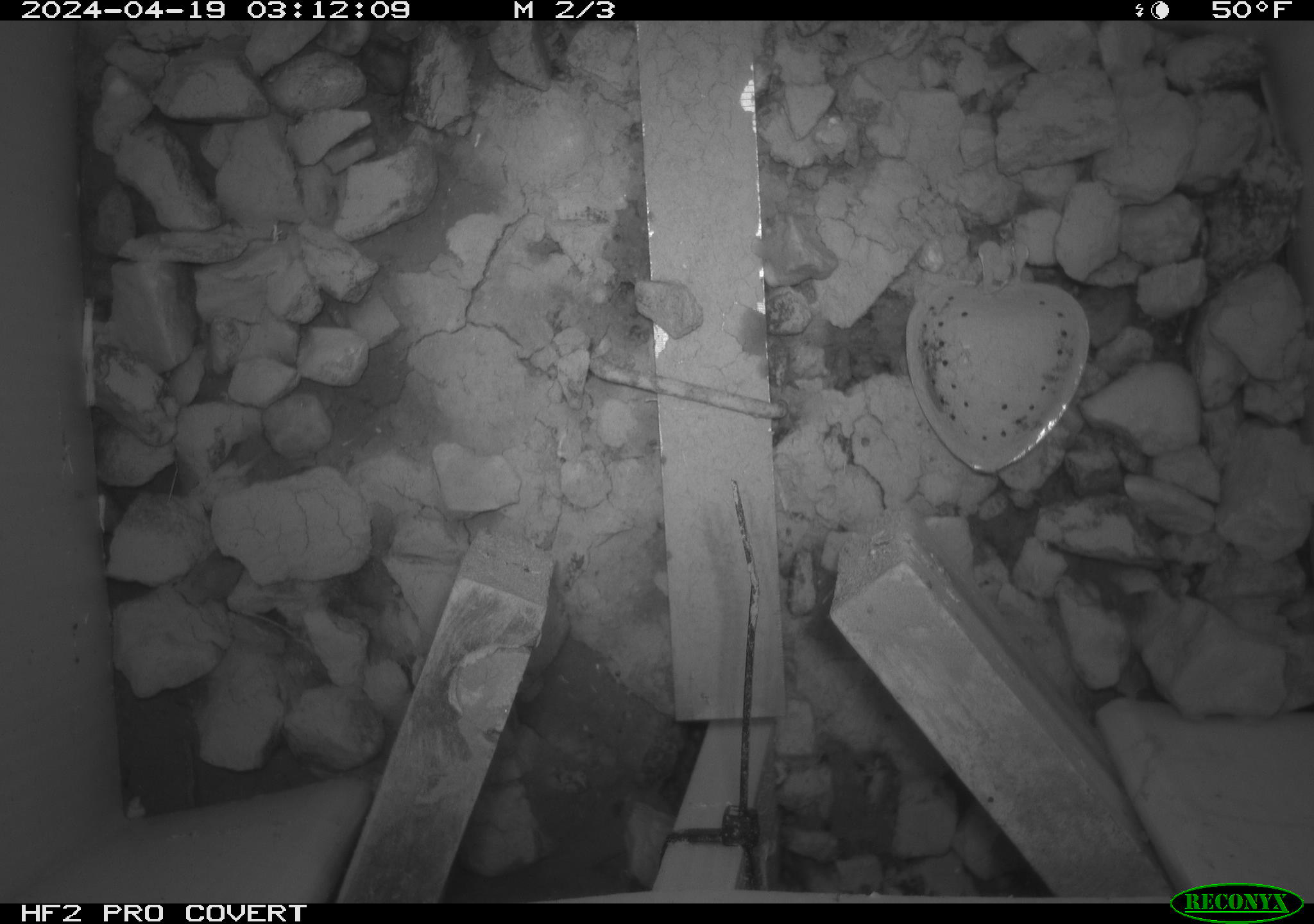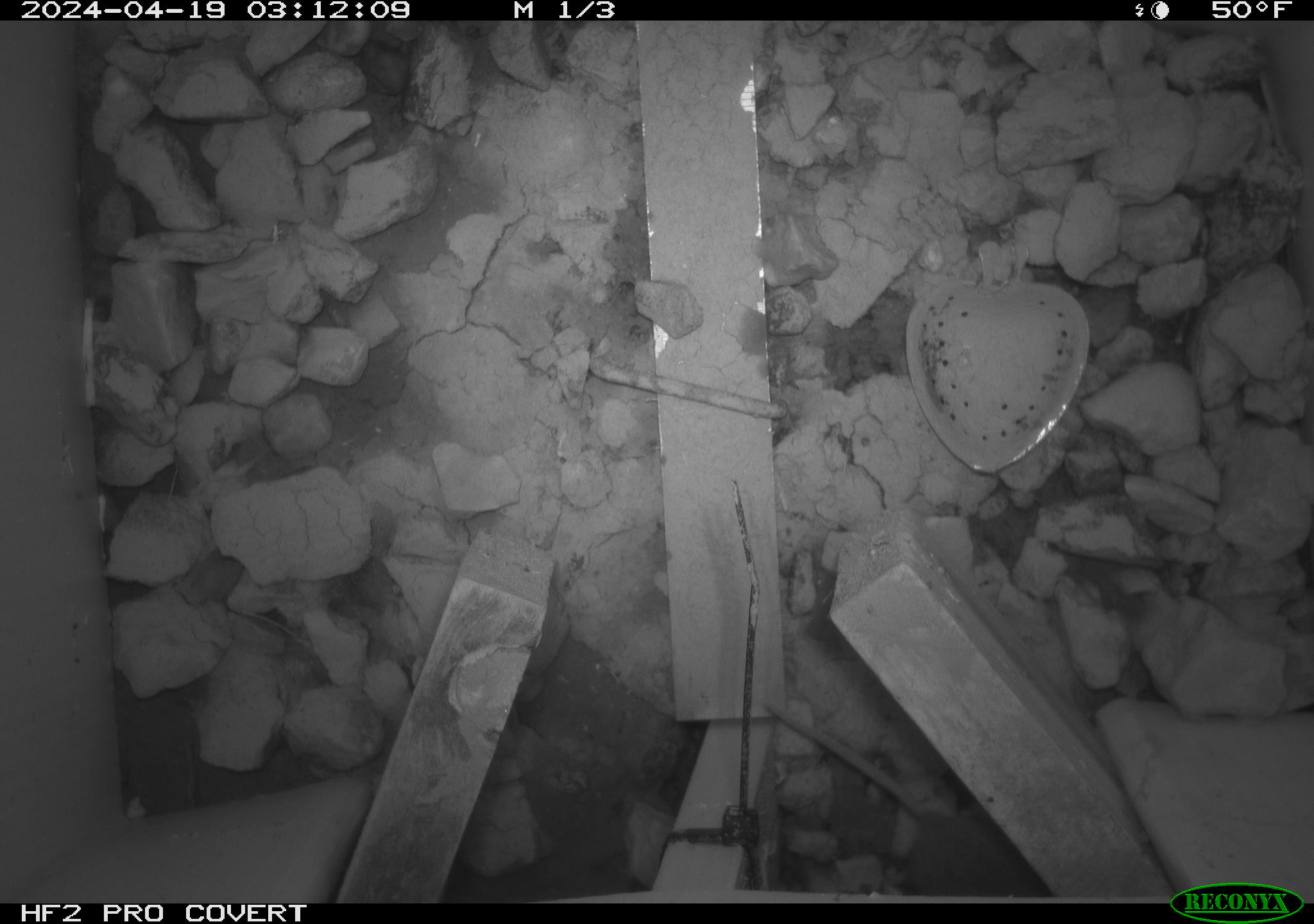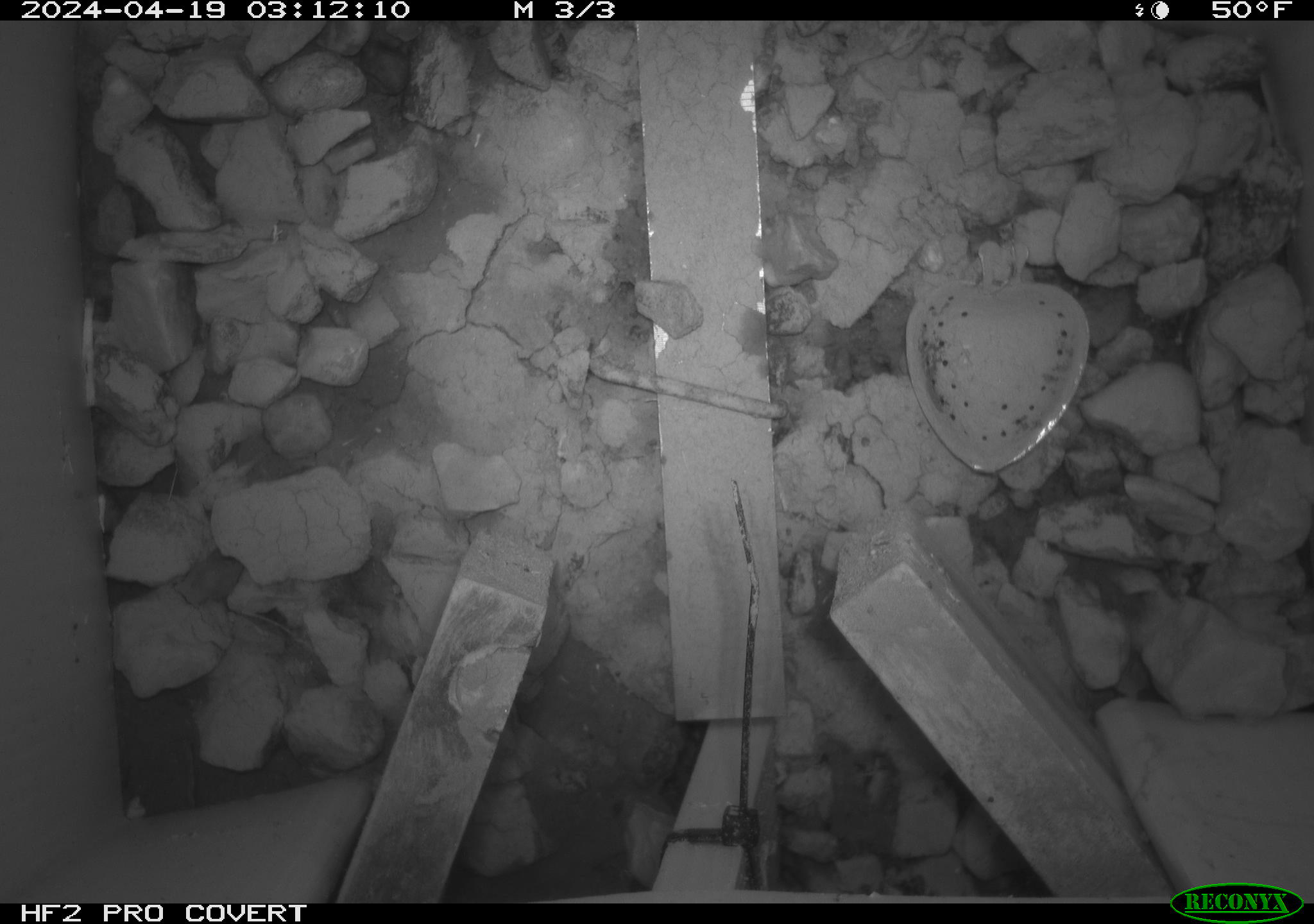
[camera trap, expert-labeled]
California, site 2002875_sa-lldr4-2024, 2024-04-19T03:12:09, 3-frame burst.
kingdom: Animalia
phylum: Chordata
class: Mammalia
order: Rodentia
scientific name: Rodentia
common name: mouse species